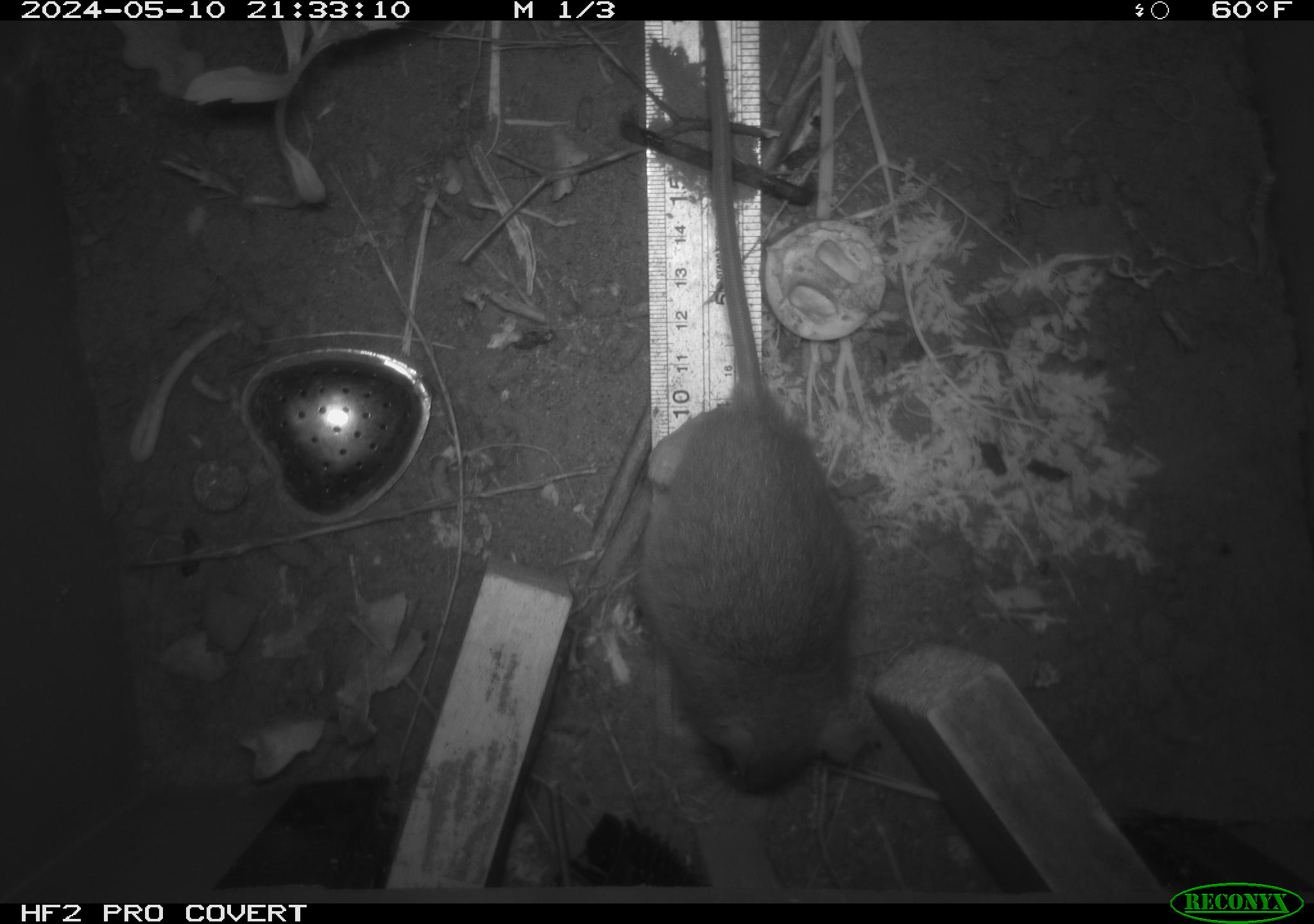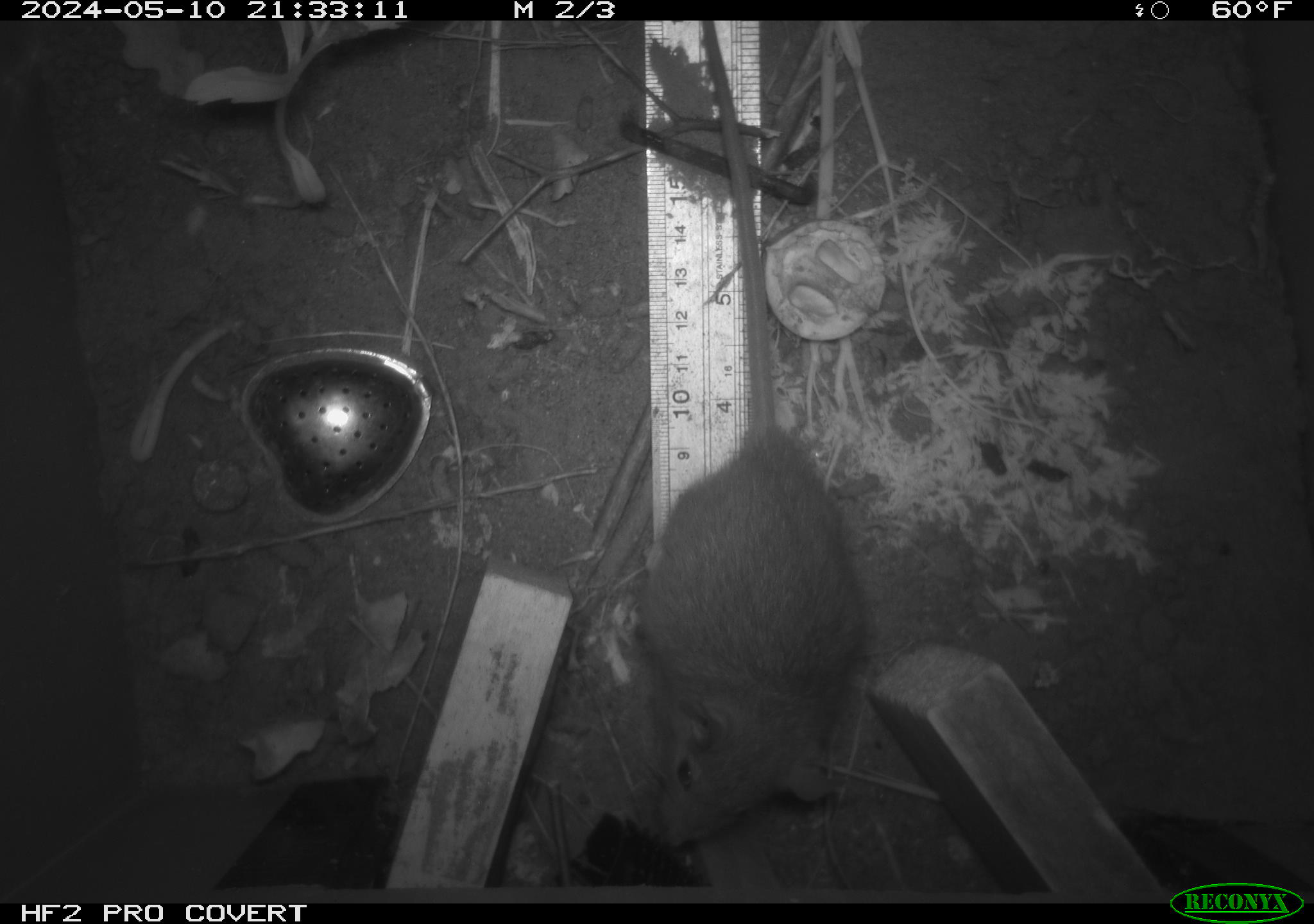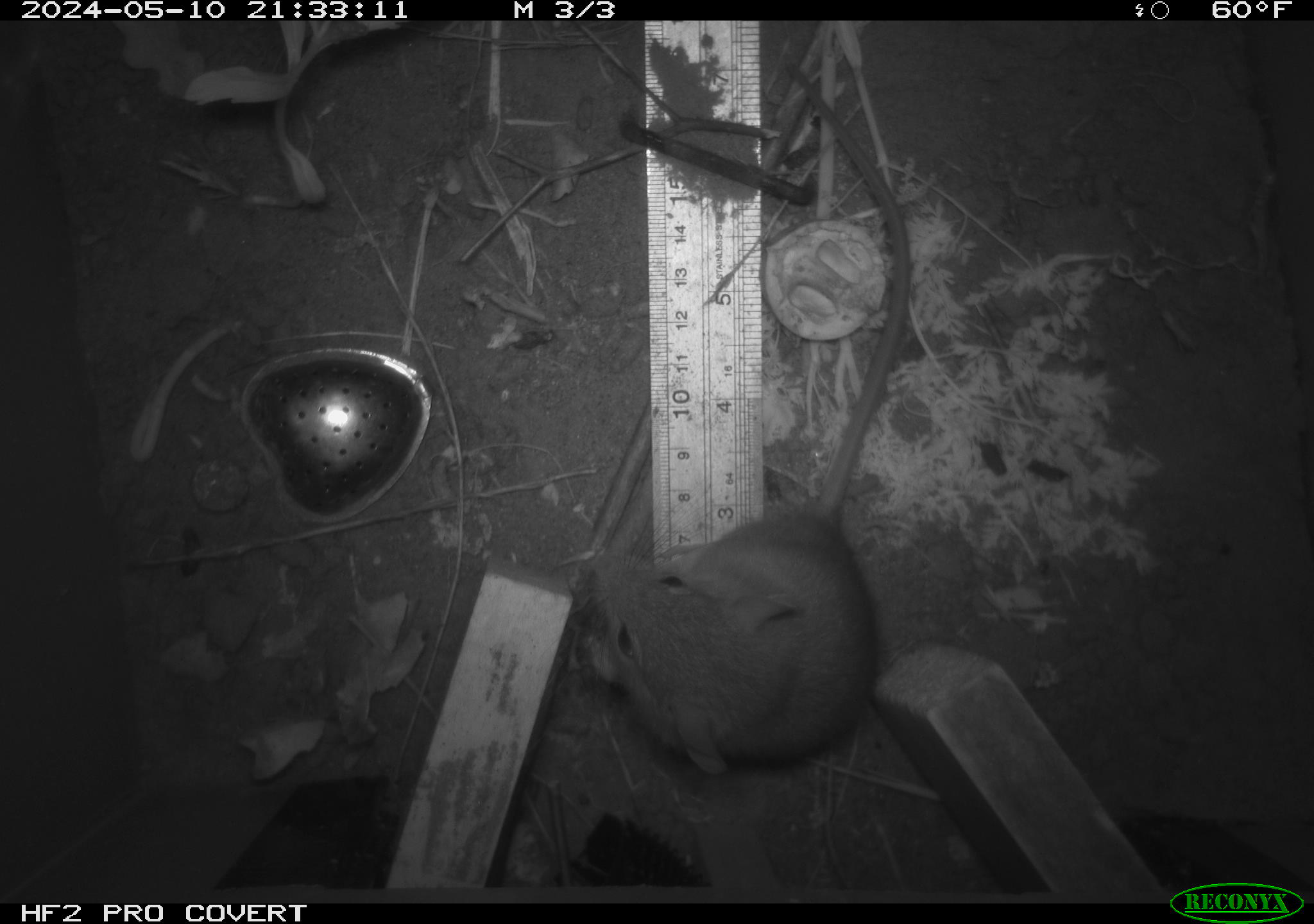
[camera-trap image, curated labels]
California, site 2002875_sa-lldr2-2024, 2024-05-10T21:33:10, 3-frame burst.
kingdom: Animalia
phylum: Chordata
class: Mammalia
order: Rodentia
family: Muridae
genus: Rattus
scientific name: Rattus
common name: rat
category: rattus species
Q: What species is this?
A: Rattus species (rat) (Rattus).